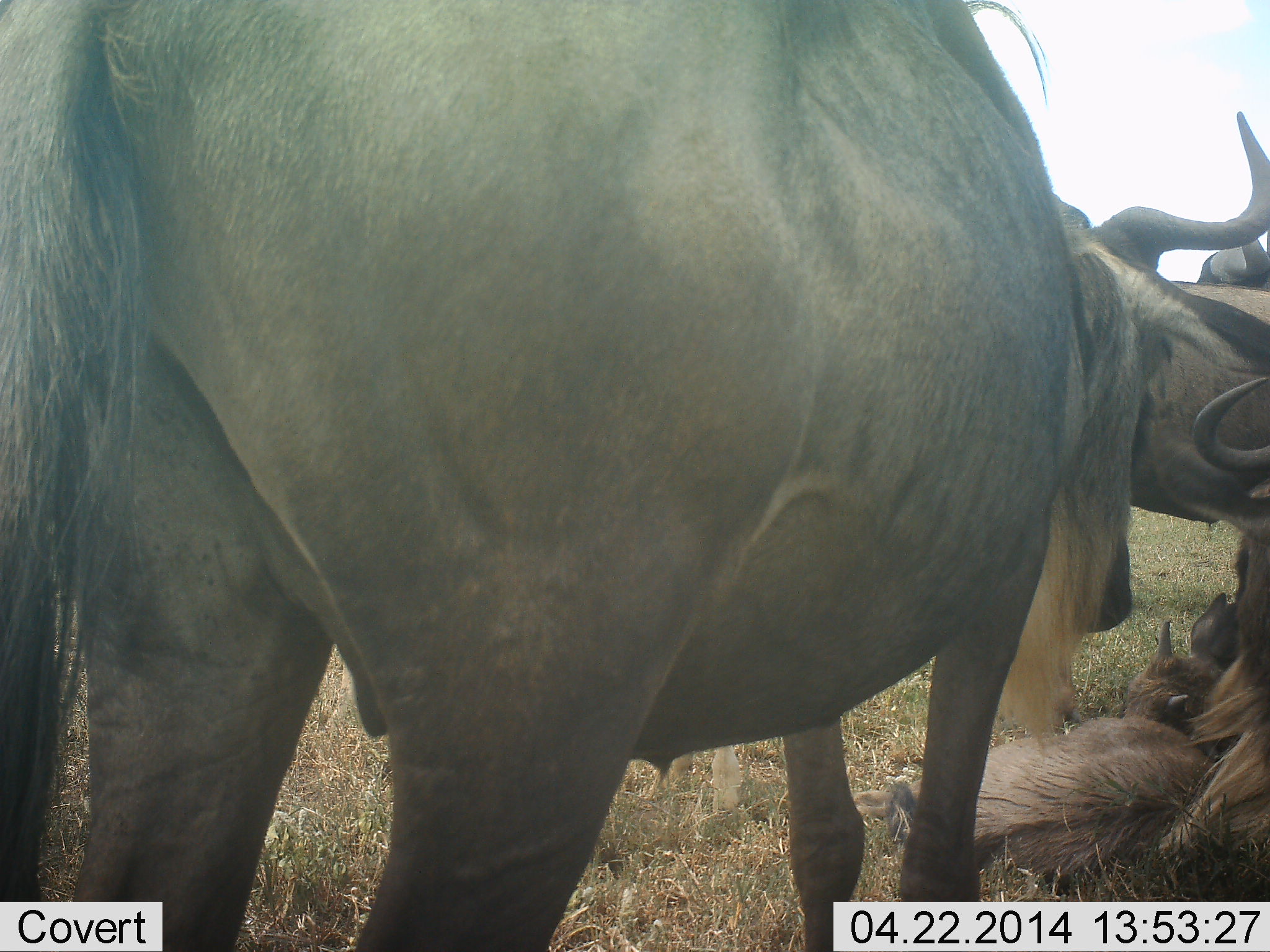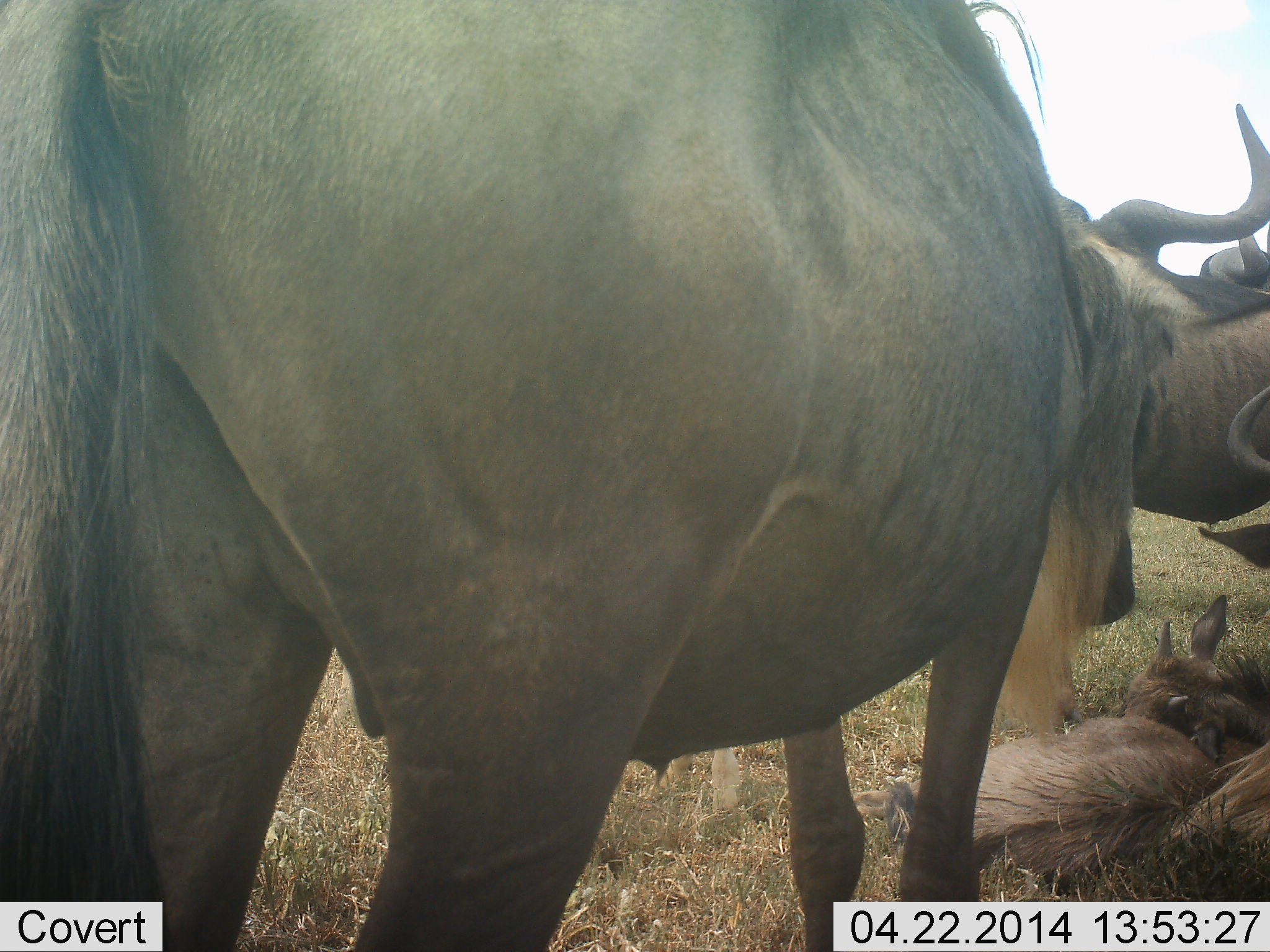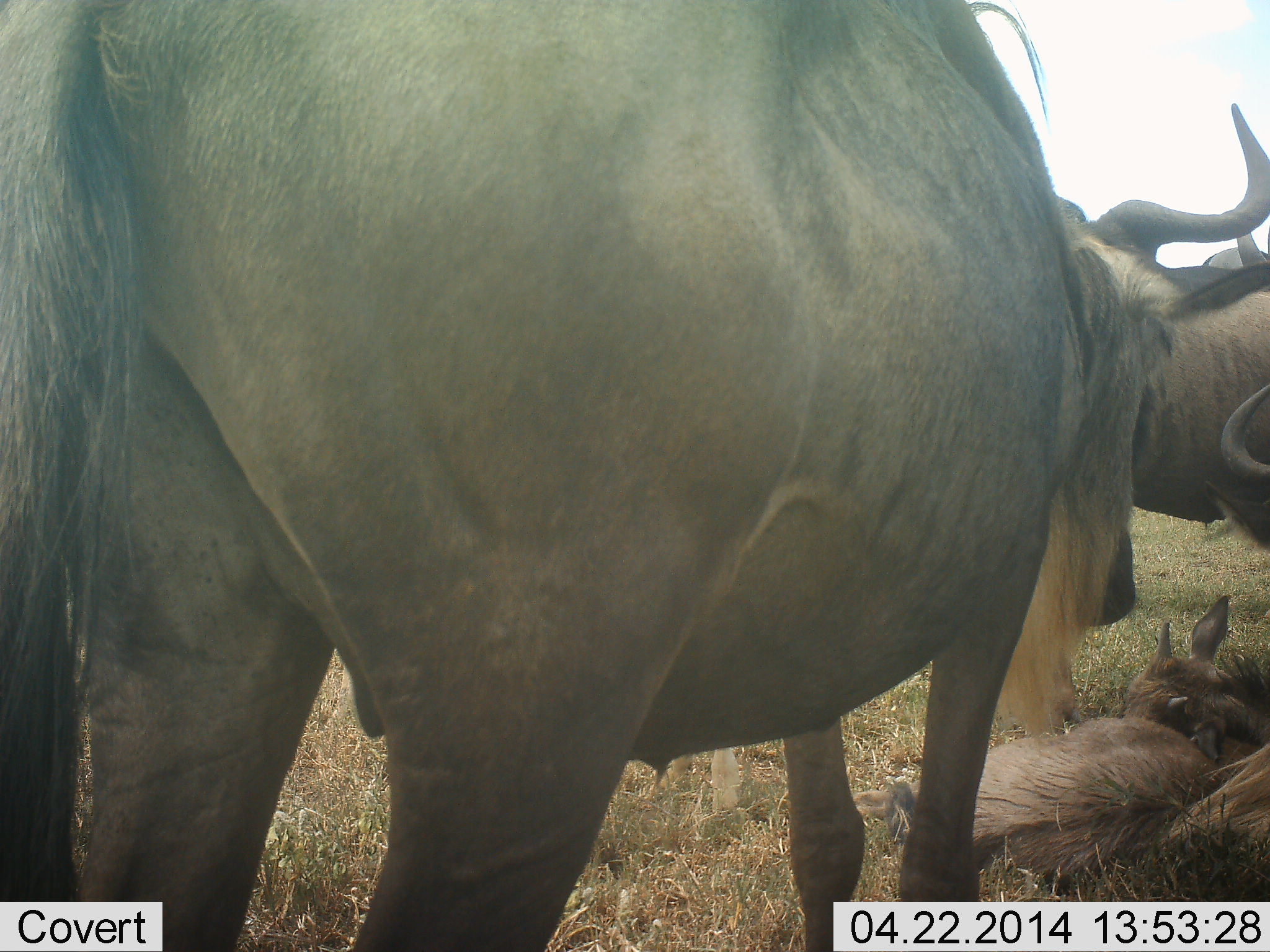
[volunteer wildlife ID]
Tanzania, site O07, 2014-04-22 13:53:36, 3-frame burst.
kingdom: Animalia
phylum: Chordata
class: Mammalia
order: Artiodactyla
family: Bovidae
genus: Connochaetes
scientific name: Connochaetes taurinus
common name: blue wildebeest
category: wildebeest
Wildebeest (blue wildebeest) (Connochaetes taurinus), count 5. Behavior (volunteer vote fractions): standing 80%, resting 70%, moving 0%, interacting 10%. Young present (vote fraction): 50%. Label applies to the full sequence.